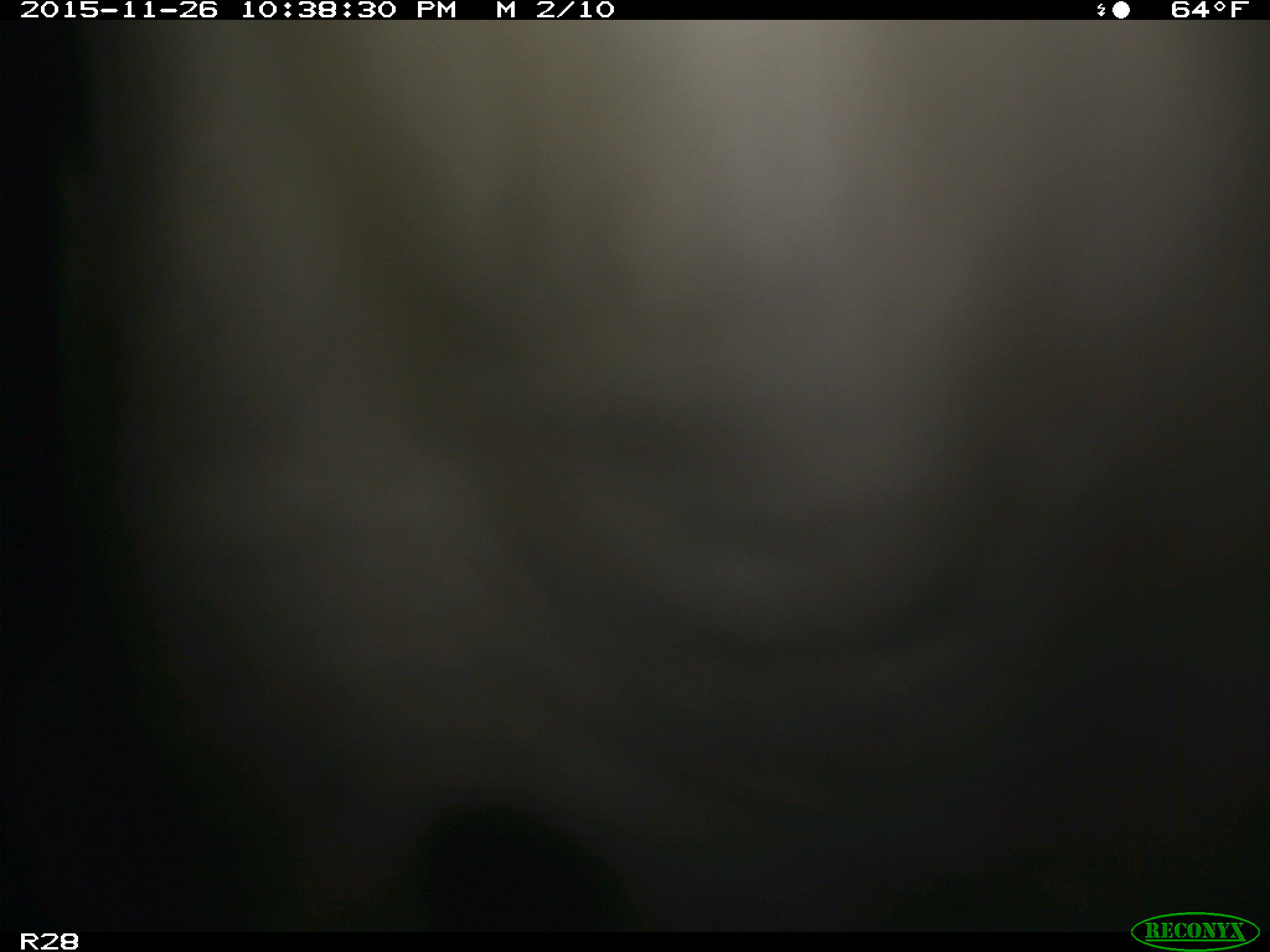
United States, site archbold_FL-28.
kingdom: Animalia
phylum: Chordata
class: Mammalia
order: Carnivora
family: Felidae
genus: Lynx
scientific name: Lynx rufus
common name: bobcat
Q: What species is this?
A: Lynx rufus (bobcat).